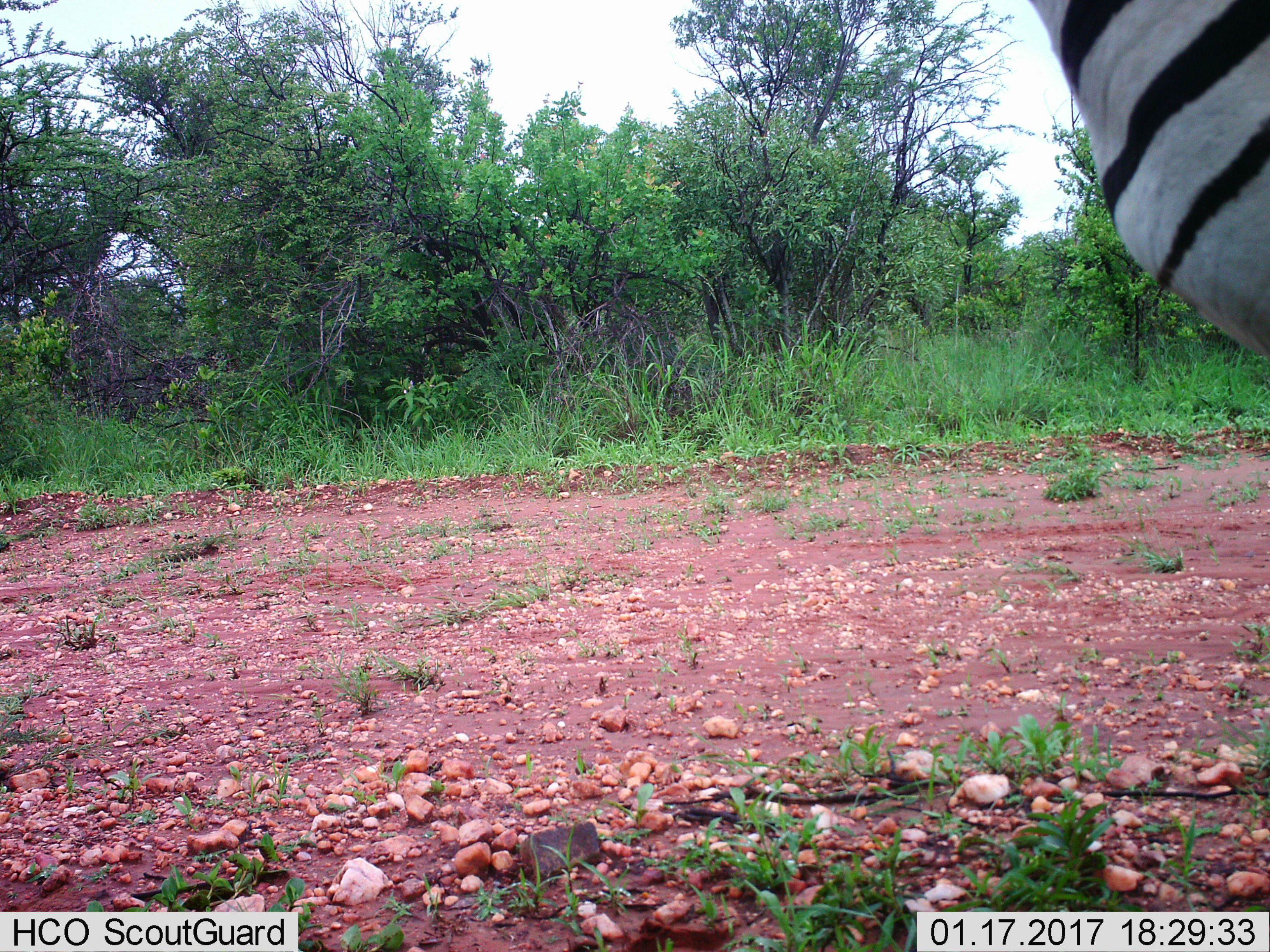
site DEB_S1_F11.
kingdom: Animalia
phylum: Chordata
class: Mammalia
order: Perissodactyla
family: Equidae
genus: Equus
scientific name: Equus quagga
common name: plains zebra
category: zebraplains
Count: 1.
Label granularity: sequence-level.